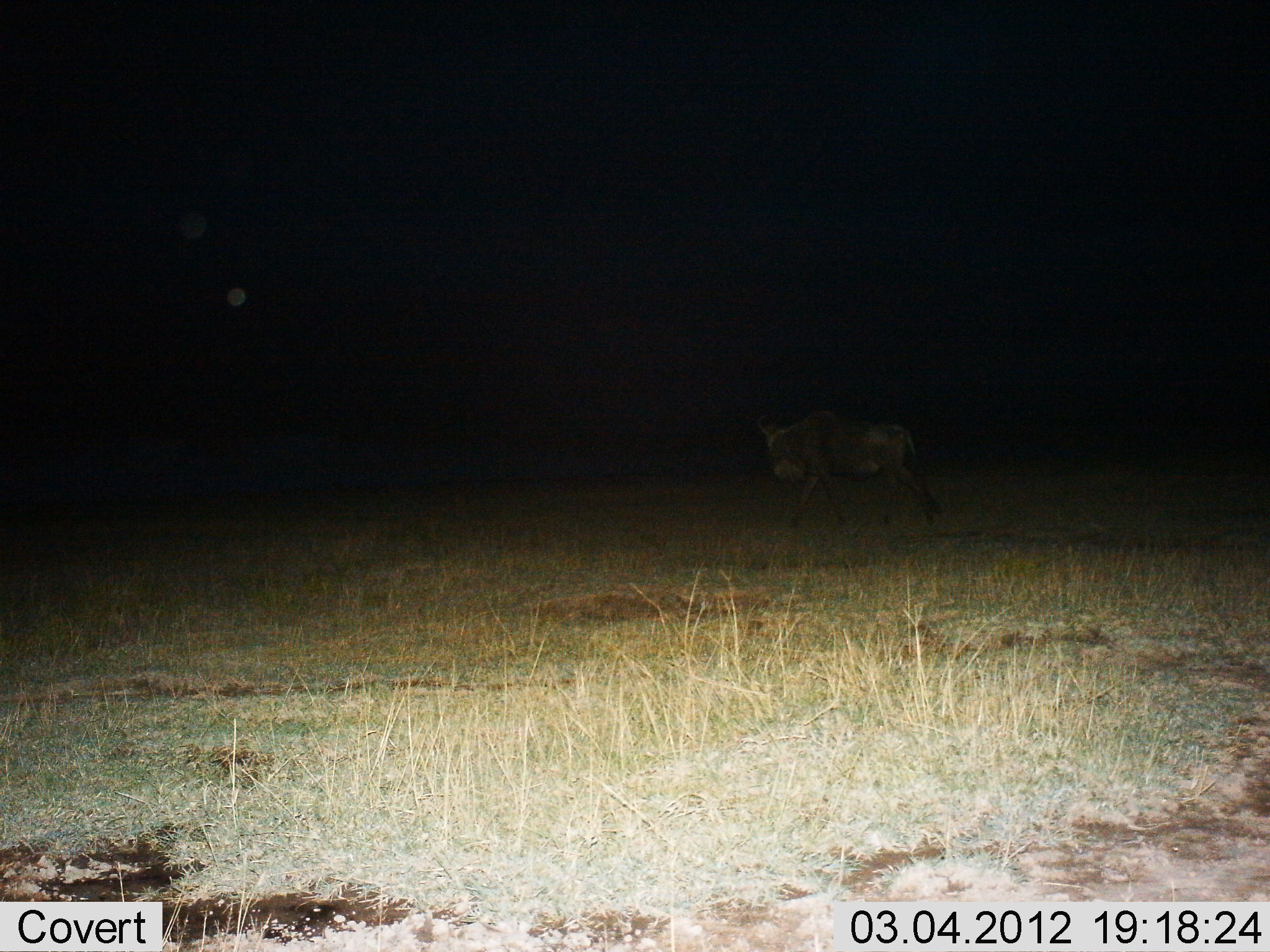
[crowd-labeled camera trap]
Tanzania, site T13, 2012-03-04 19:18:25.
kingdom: Animalia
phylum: Chordata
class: Mammalia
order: Artiodactyla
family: Bovidae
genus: Connochaetes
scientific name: Connochaetes taurinus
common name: blue wildebeest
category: wildebeest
Wildebeest (blue wildebeest) (Connochaetes taurinus), count 1. Behavior (volunteer vote fractions): standing 7%, resting 0%, moving 93%, interacting 0%. Young present (vote fraction): 0%. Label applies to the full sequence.